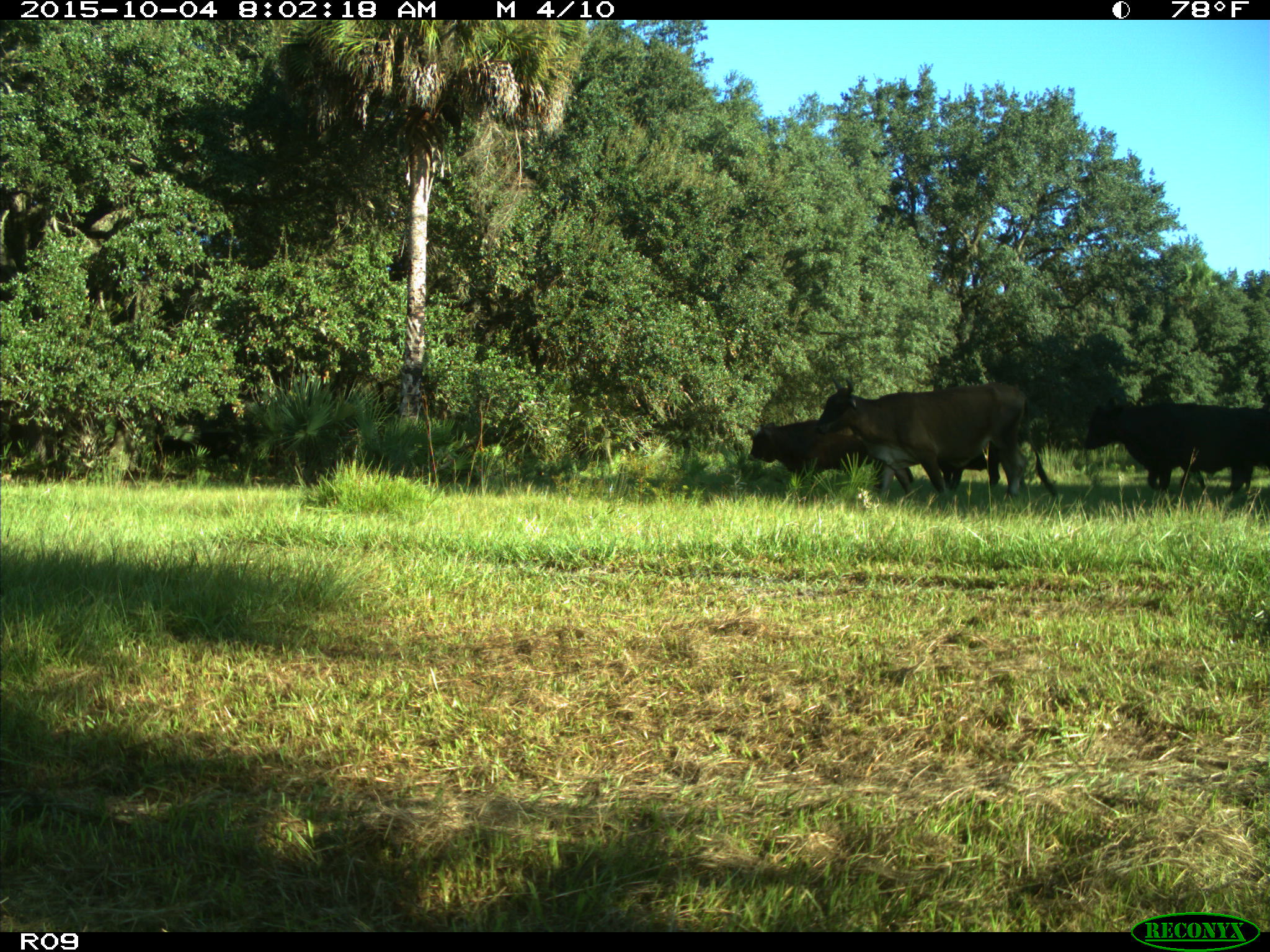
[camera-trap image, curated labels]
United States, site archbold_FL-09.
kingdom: Animalia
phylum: Chordata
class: Mammalia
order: Artiodactyla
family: Bovidae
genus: Bos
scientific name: Bos taurus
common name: domestic cow